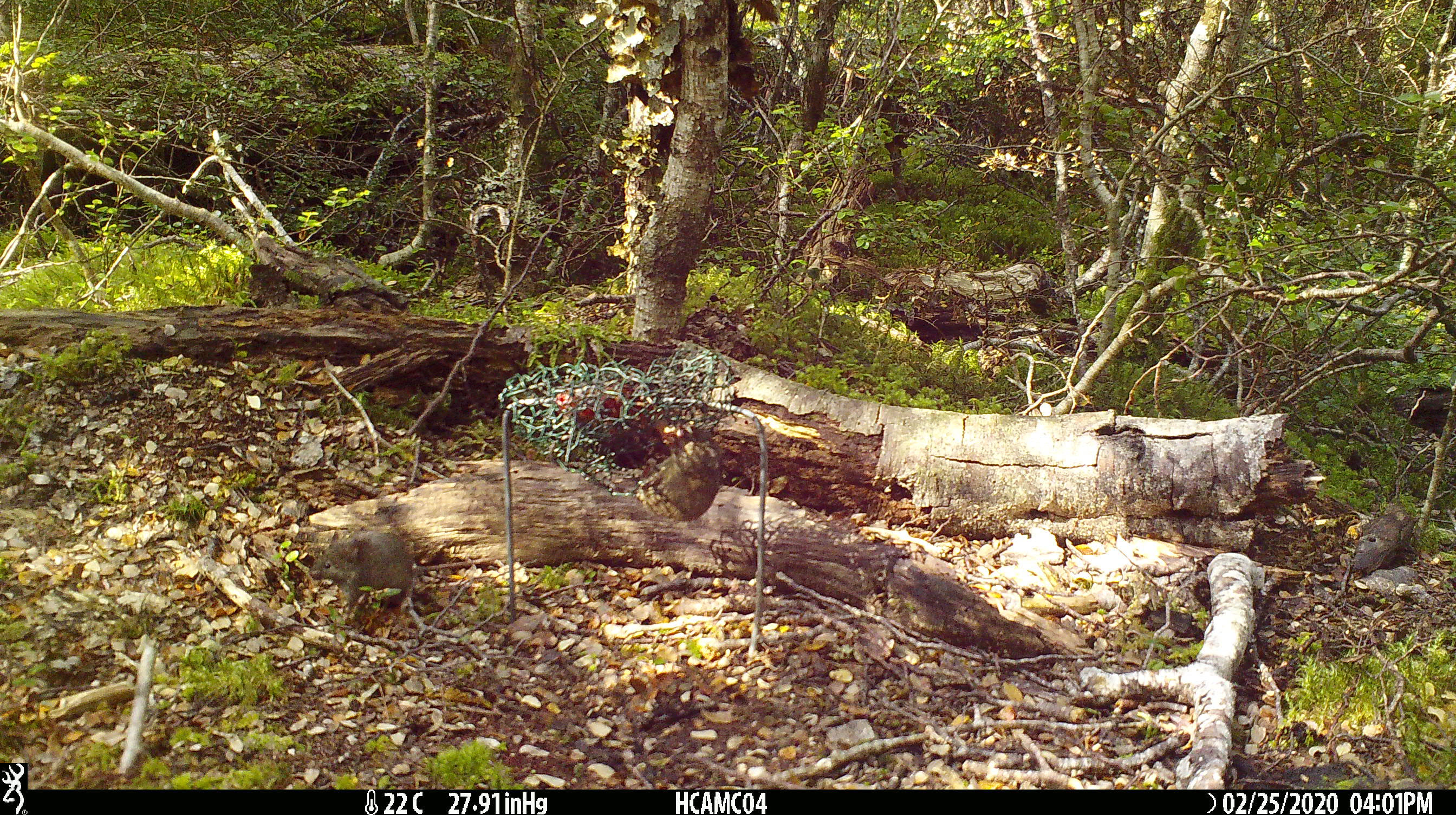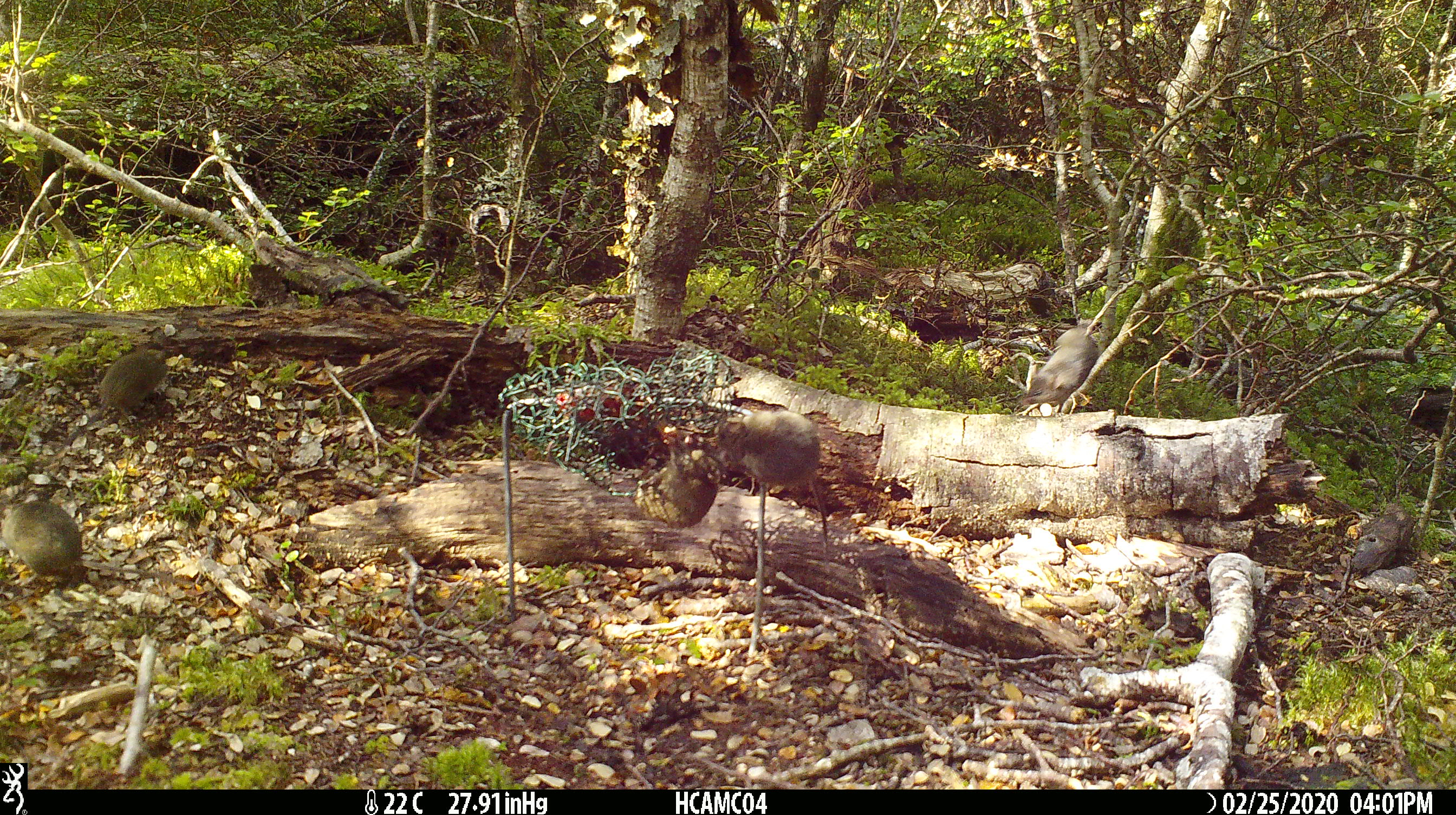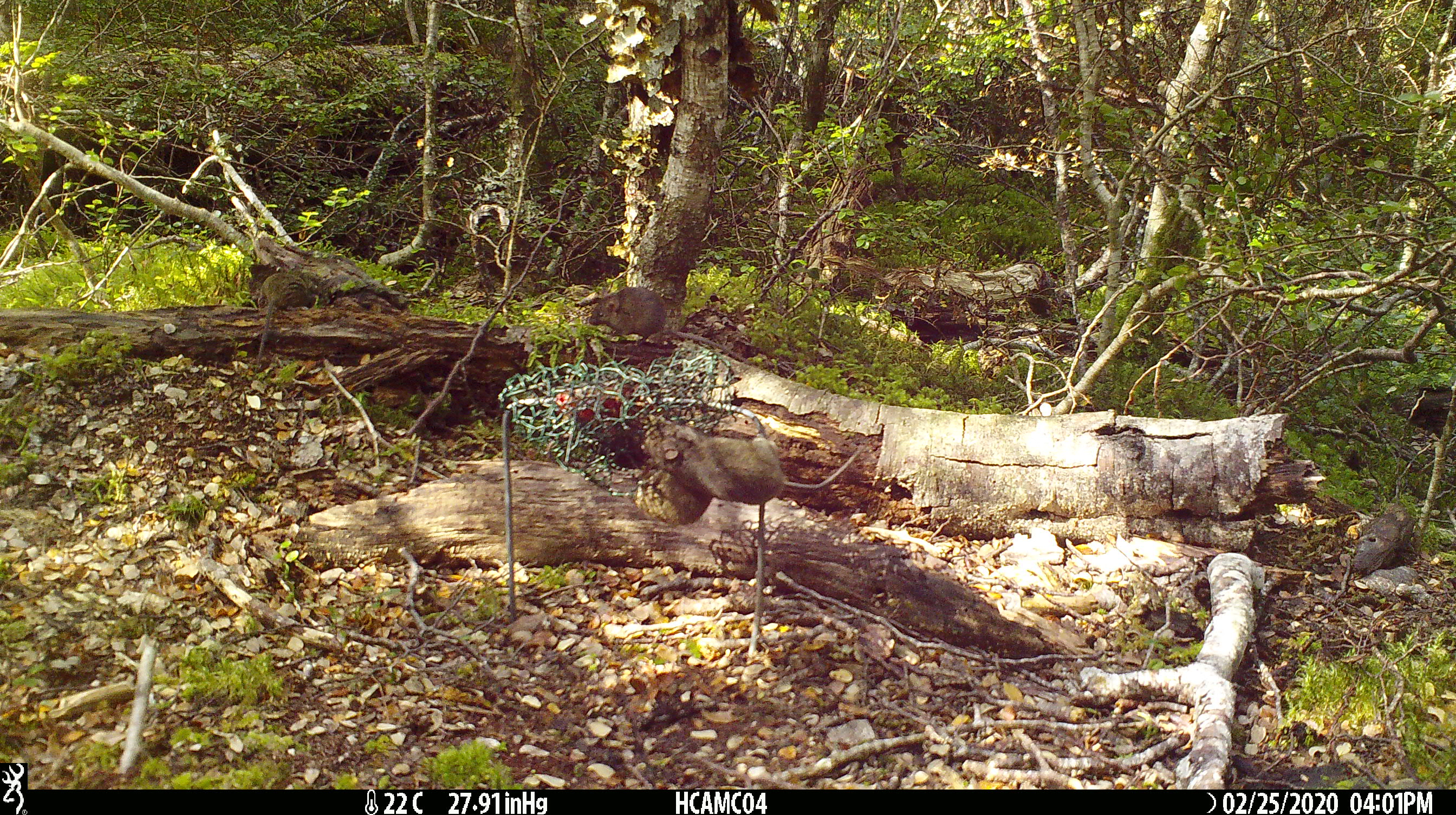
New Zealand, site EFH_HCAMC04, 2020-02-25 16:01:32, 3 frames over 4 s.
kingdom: Animalia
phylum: Chordata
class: Mammalia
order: Rodentia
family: Muridae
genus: Mus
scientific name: Mus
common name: mouse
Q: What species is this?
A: Mouse (Mus).